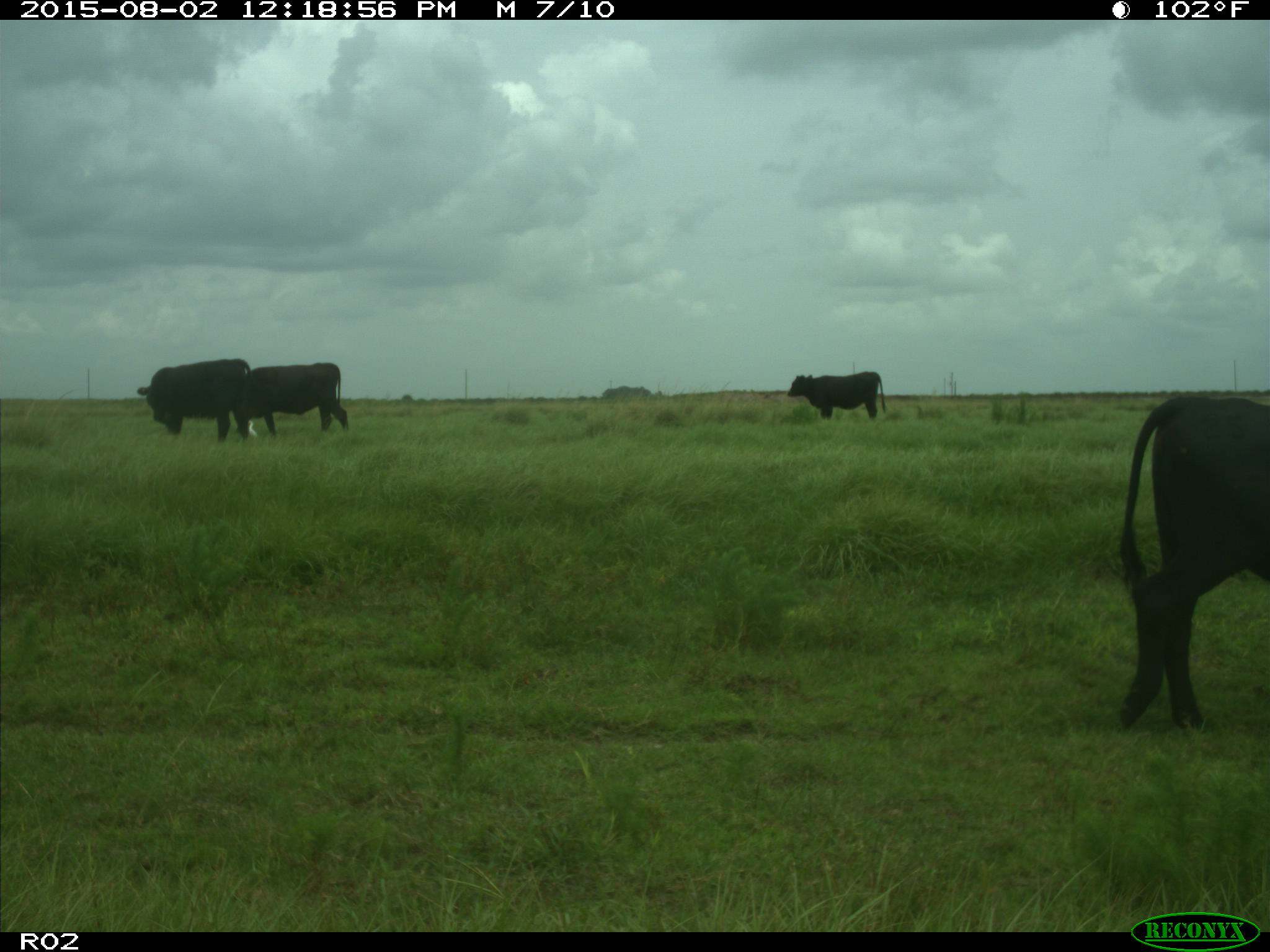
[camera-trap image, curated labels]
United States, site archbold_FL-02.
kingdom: Animalia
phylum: Chordata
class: Mammalia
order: Artiodactyla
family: Bovidae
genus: Bos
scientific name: Bos taurus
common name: domestic cow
Bos taurus (domestic cow).